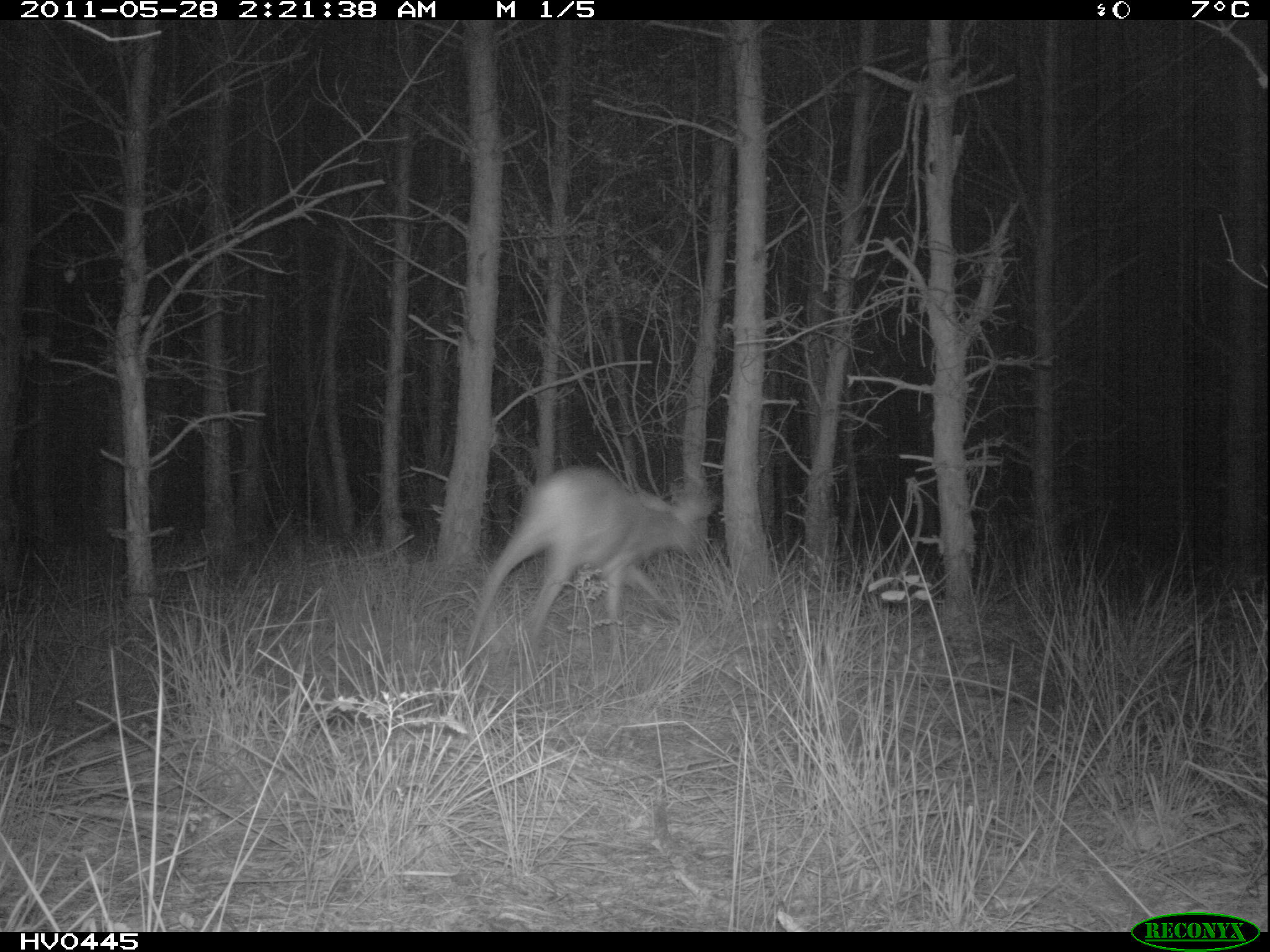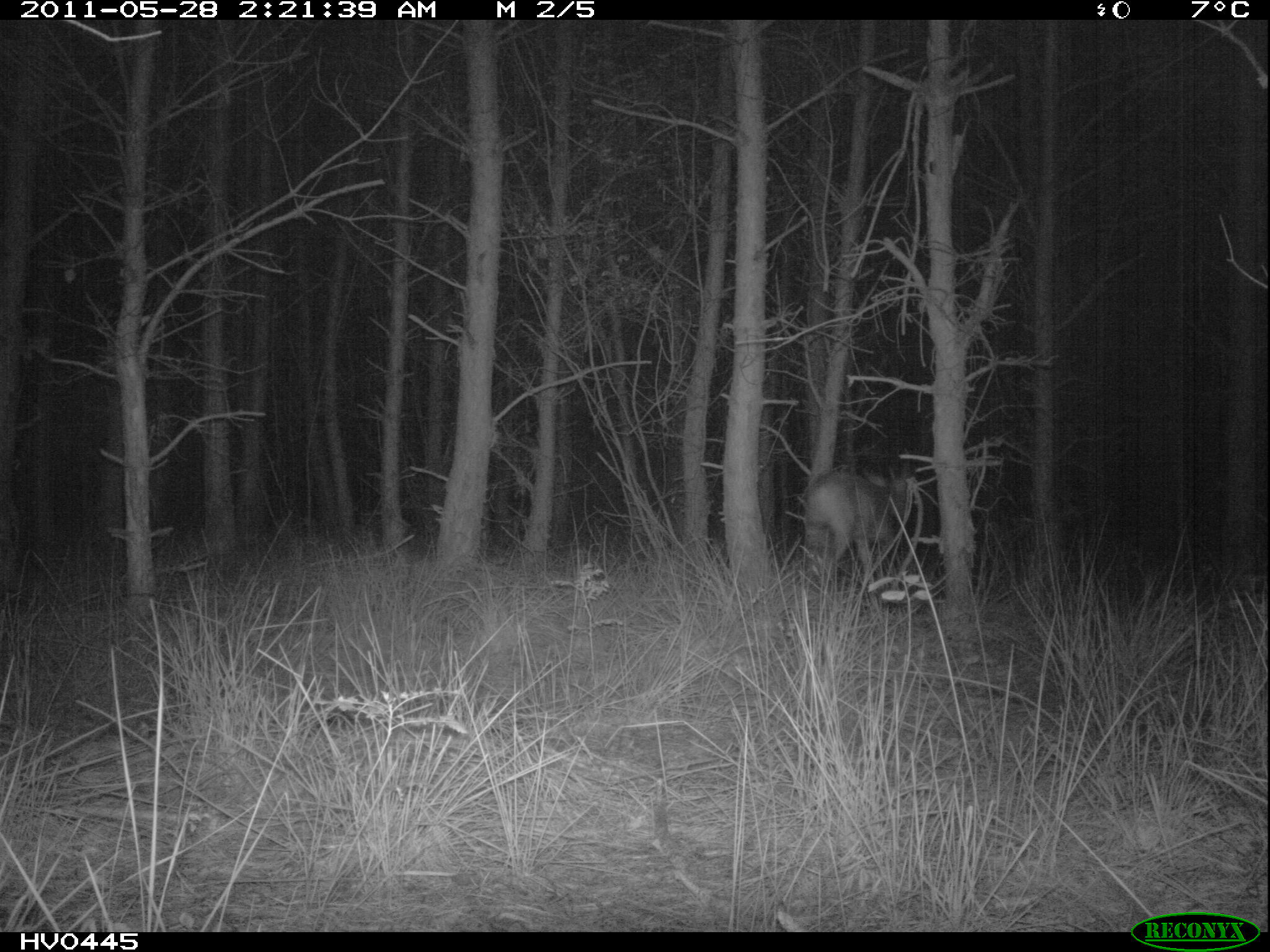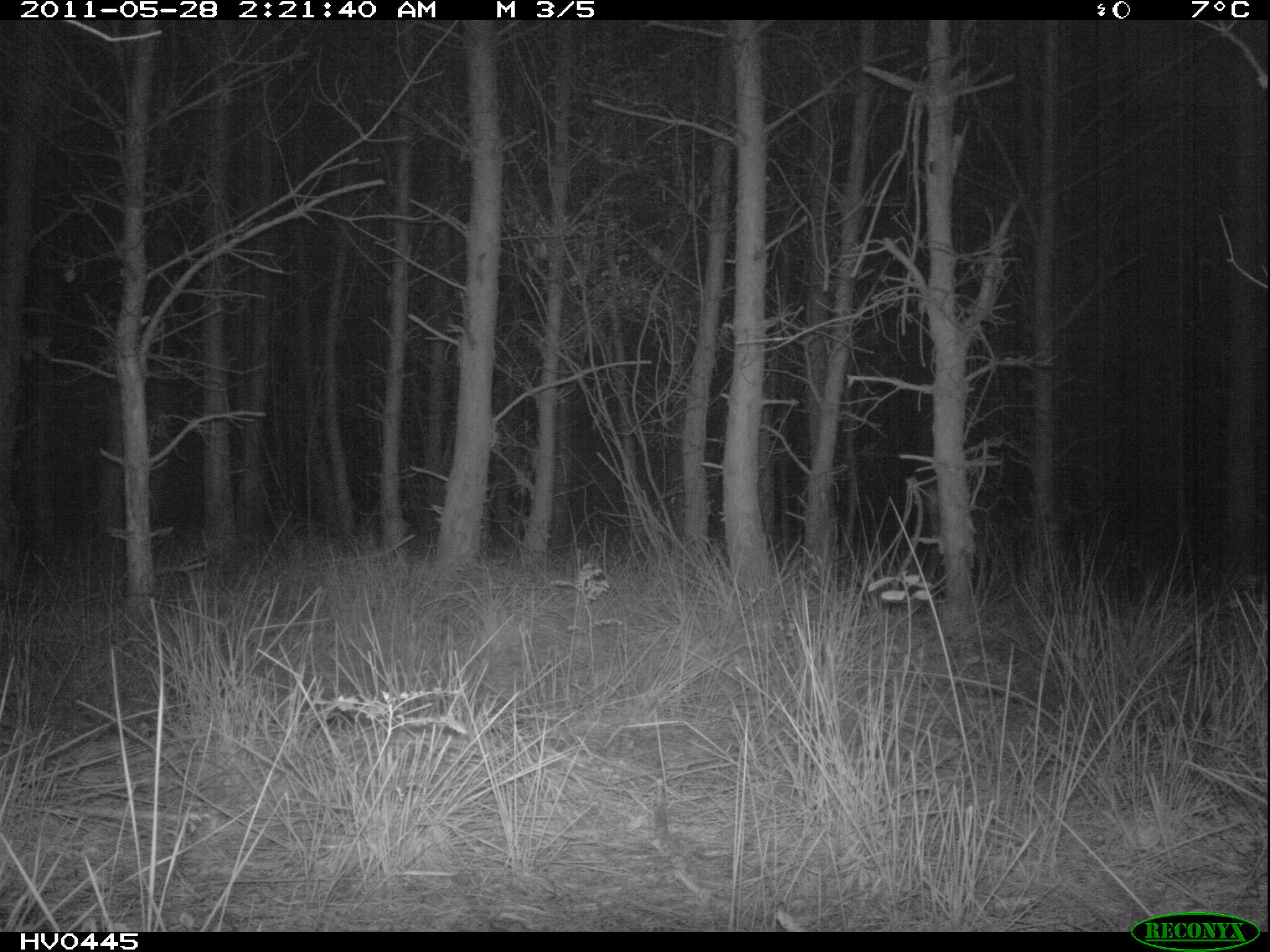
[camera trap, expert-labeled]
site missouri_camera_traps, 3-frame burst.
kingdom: Animalia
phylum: Chordata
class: Mammalia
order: Artiodactyla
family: Cervidae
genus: Capreolus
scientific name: Capreolus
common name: roe deer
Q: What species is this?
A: Roe deer (Capreolus).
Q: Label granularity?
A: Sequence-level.